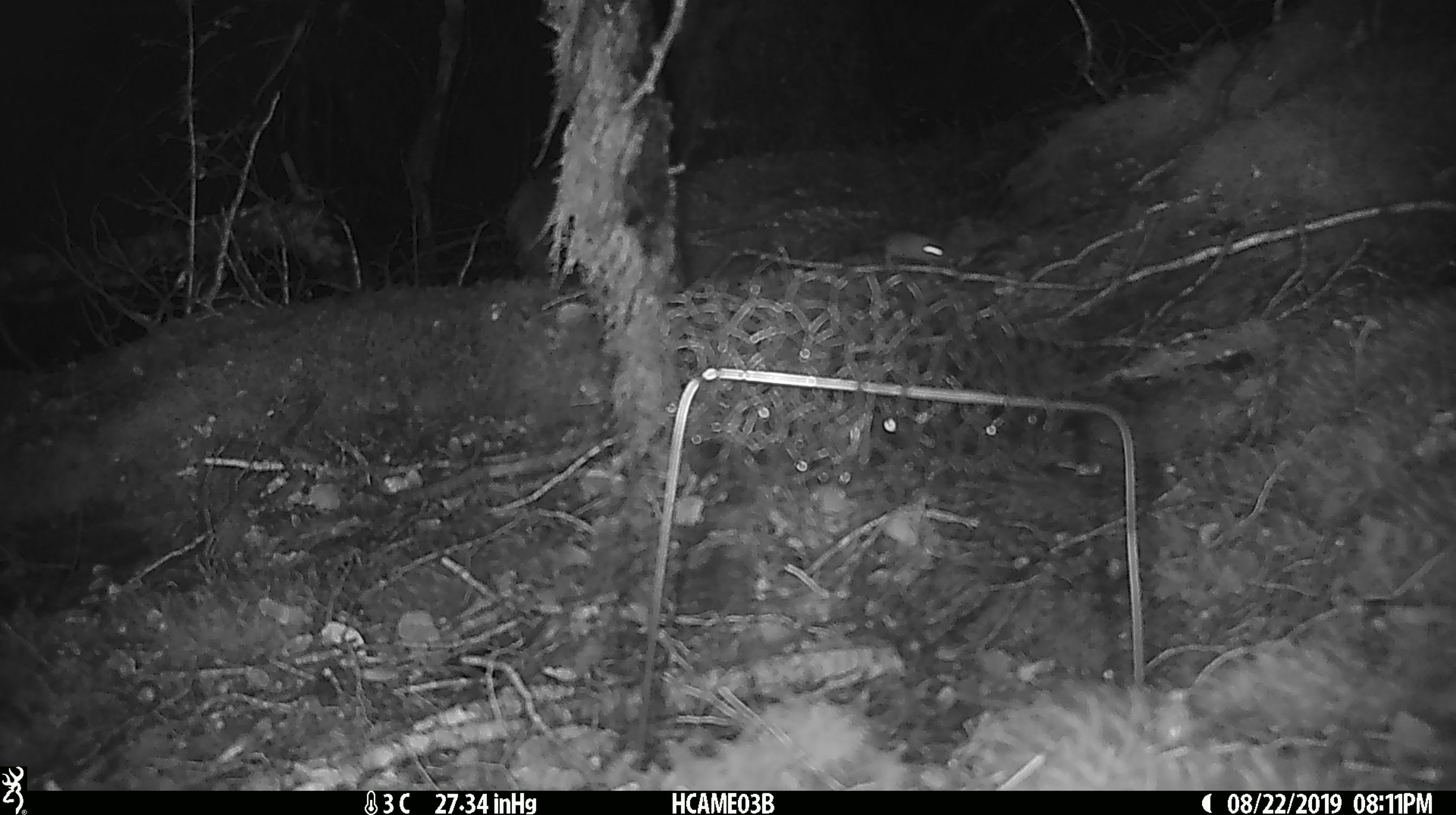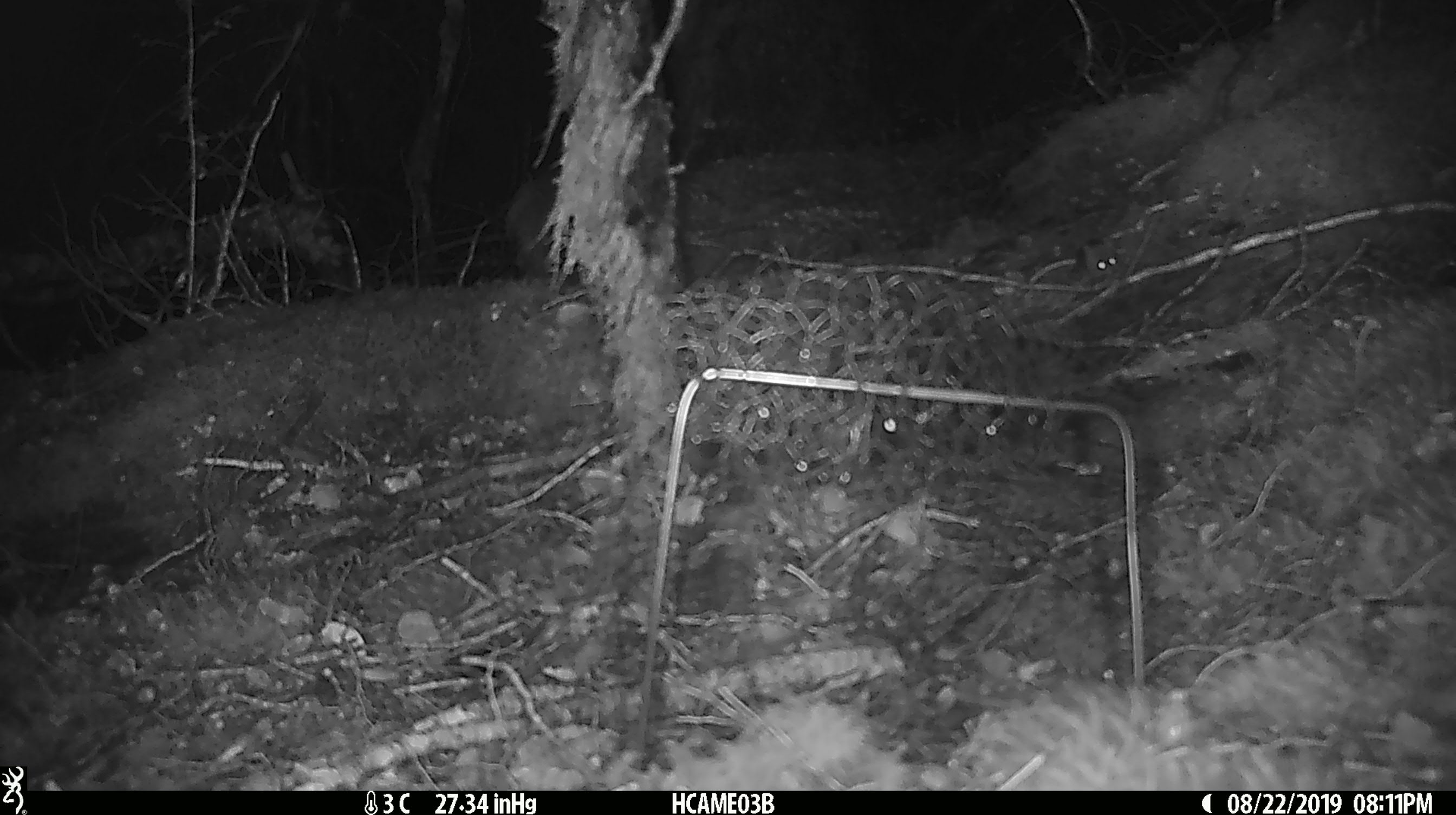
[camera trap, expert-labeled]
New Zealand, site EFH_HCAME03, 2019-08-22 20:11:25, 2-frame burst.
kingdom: Animalia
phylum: Chordata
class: Mammalia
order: Rodentia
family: Muridae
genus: Mus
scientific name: Mus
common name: mouse